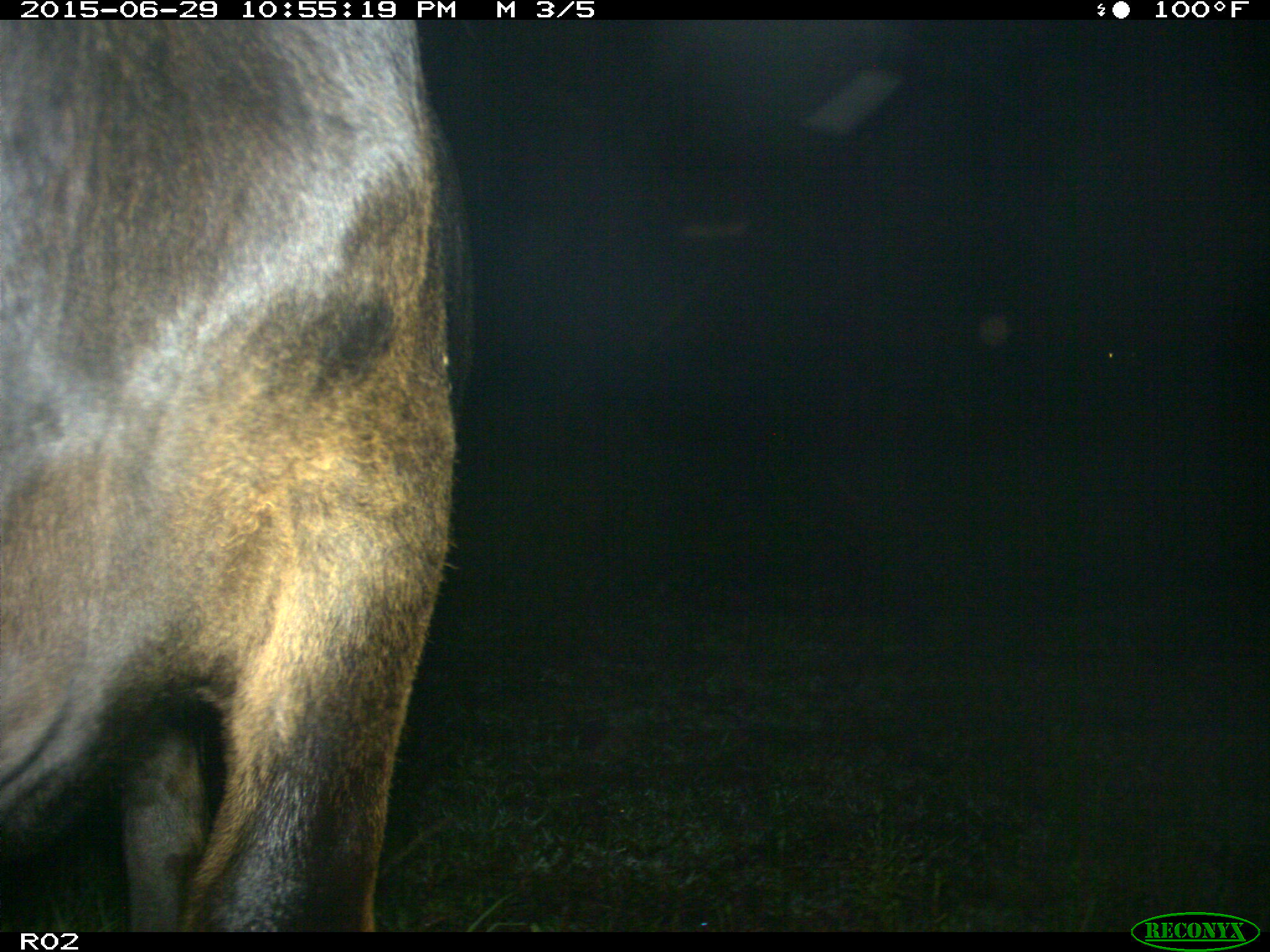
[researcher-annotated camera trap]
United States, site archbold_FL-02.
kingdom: Animalia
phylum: Chordata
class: Mammalia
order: Artiodactyla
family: Bovidae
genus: Bos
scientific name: Bos taurus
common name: domestic cow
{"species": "Bos taurus (domestic cow)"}